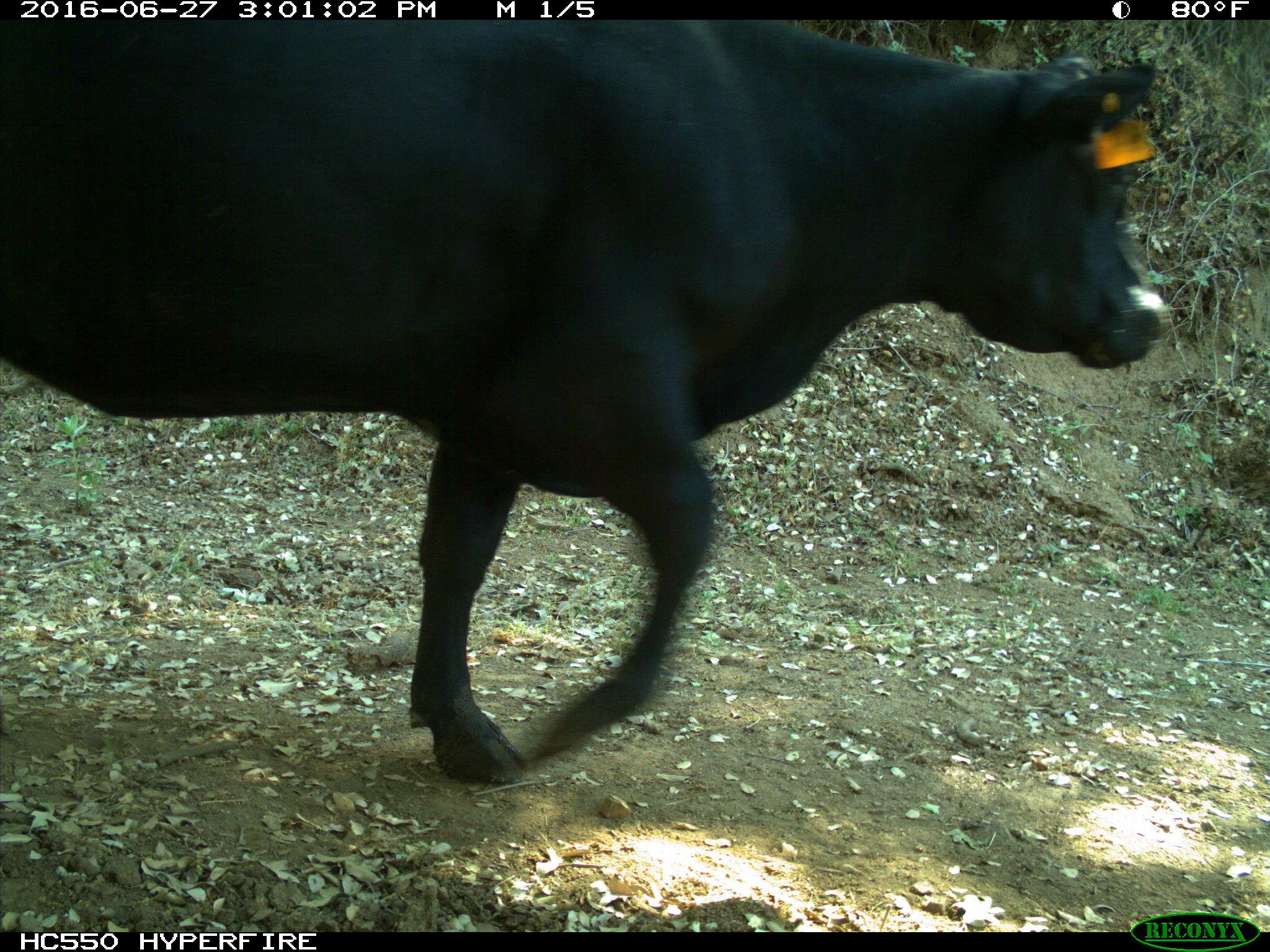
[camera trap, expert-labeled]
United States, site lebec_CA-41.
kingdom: Animalia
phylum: Chordata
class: Mammalia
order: Artiodactyla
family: Bovidae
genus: Bos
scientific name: Bos taurus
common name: domestic cow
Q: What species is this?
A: Bos taurus (domestic cow).